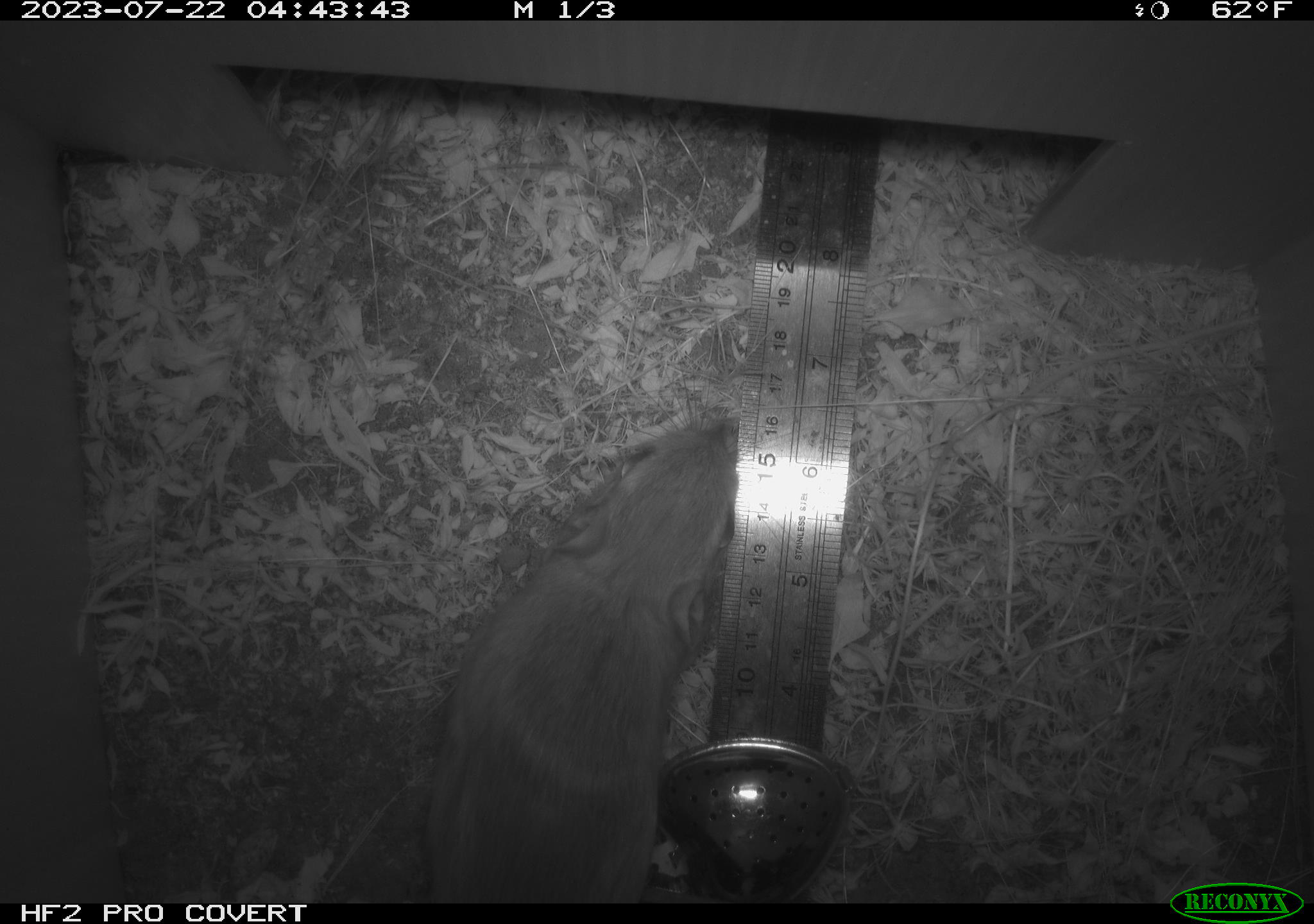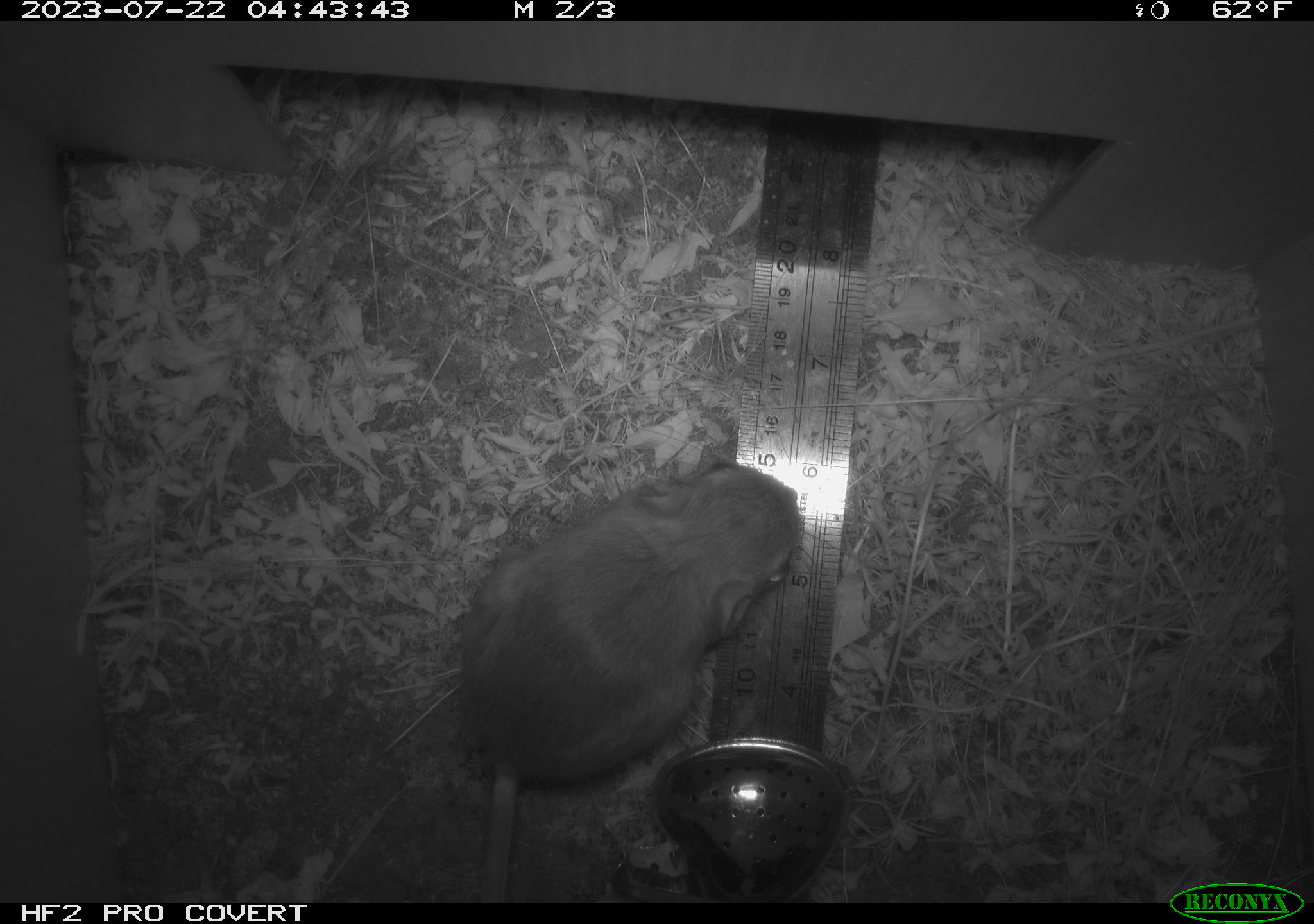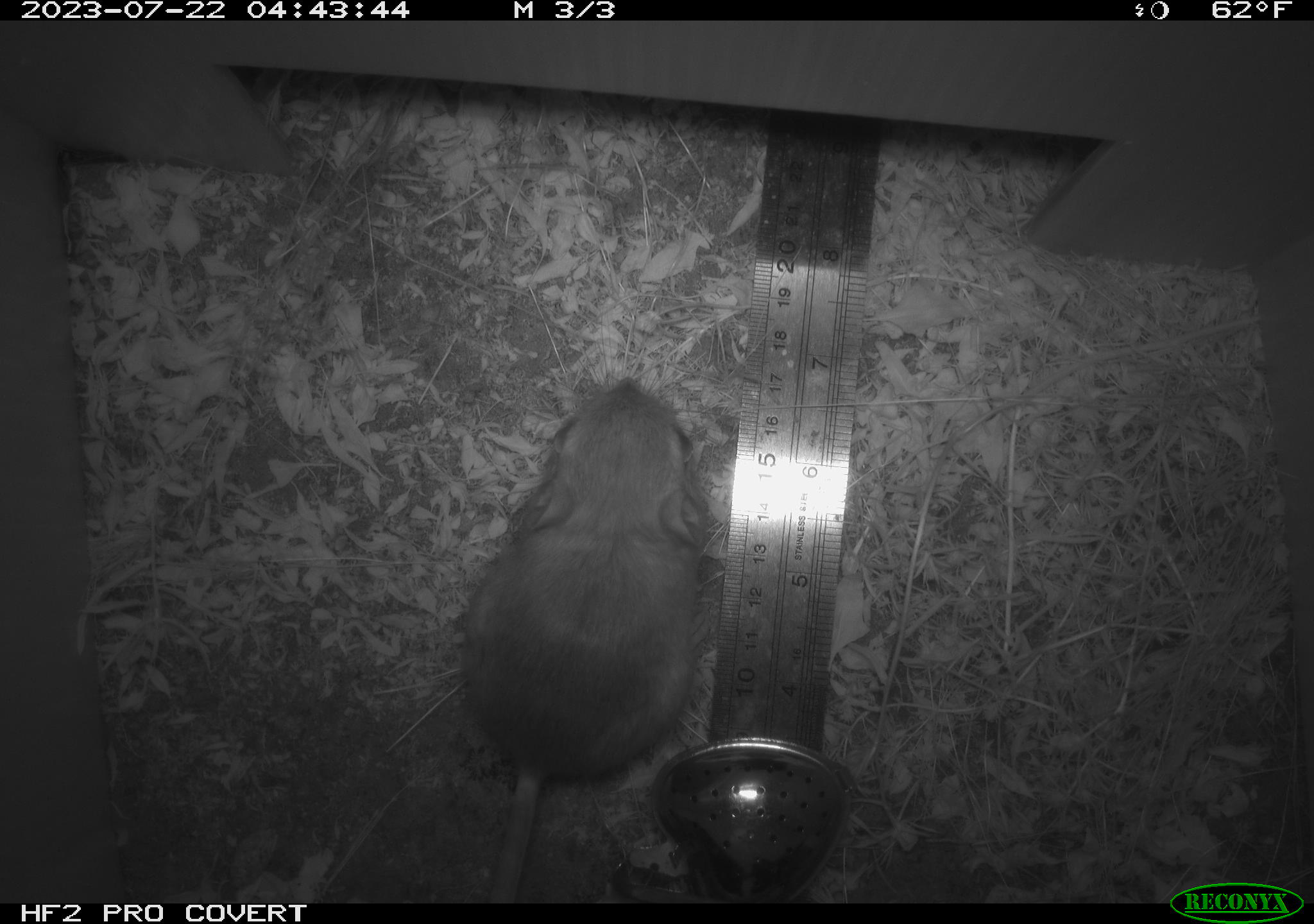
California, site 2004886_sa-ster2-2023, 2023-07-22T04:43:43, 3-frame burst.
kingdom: Animalia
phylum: Chordata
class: Mammalia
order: Rodentia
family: Heteromyidae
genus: Dipodomys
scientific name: Dipodomys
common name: kangaroo rats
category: dipodomys species